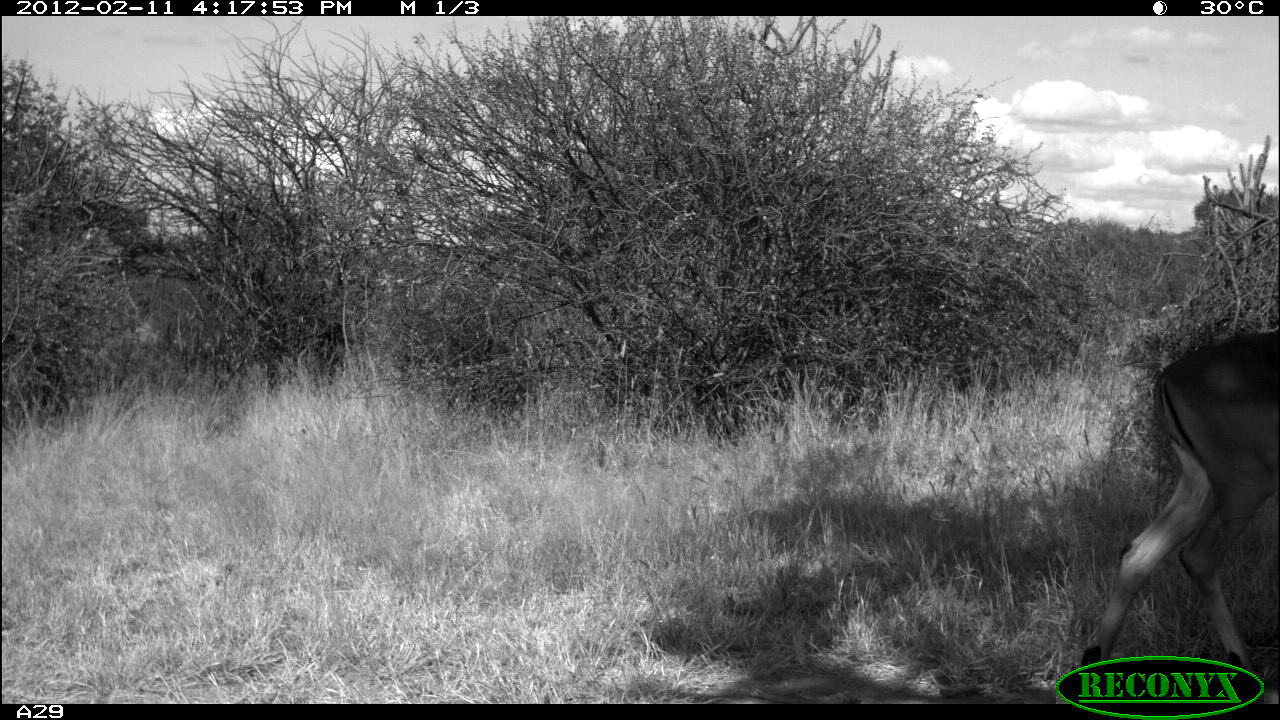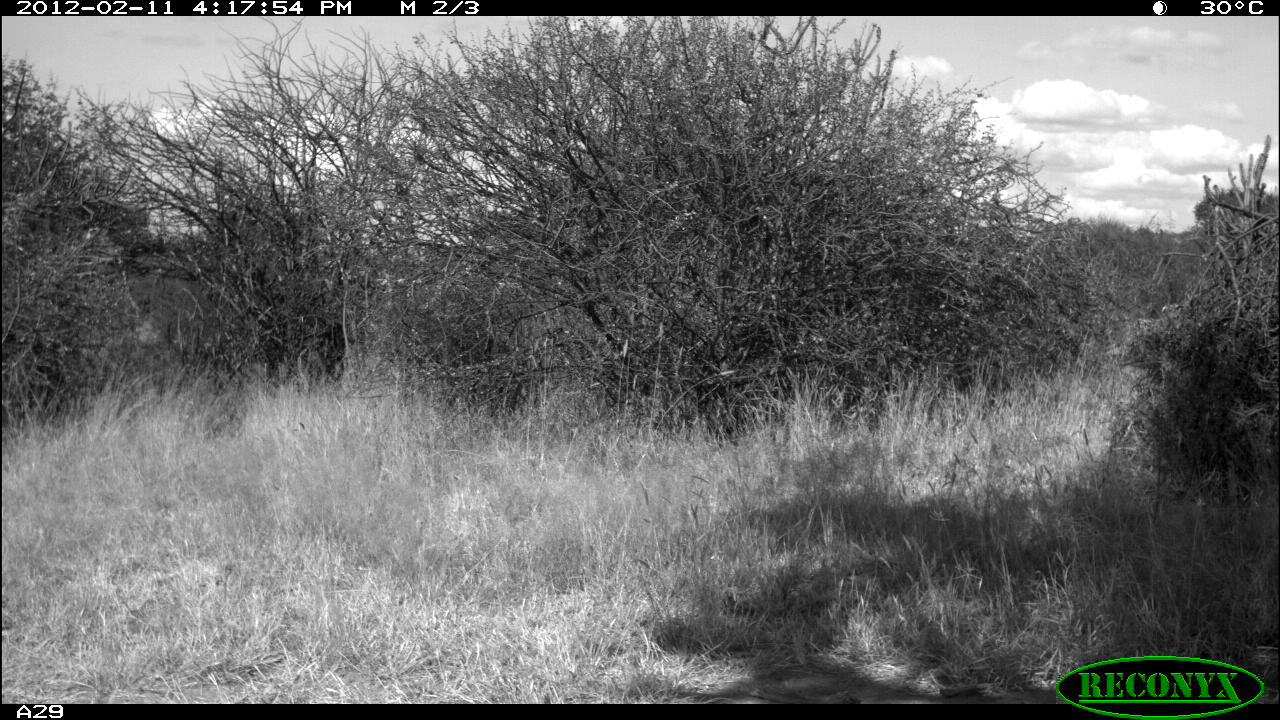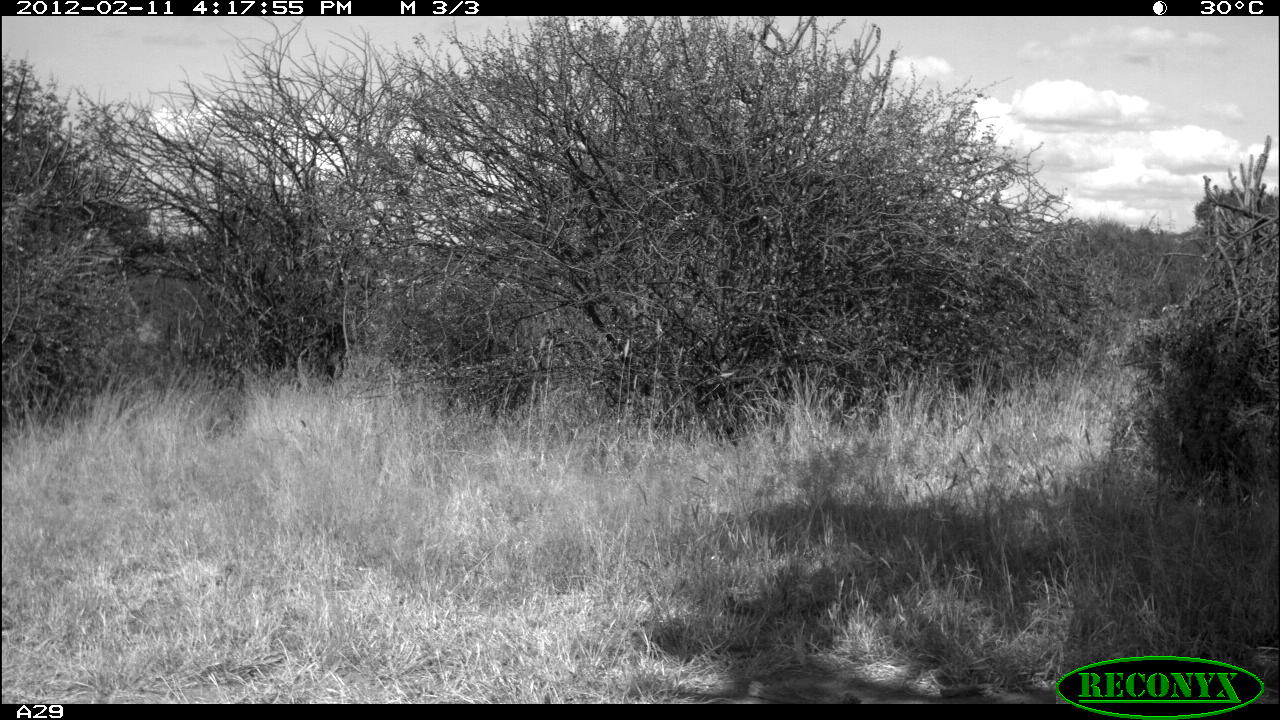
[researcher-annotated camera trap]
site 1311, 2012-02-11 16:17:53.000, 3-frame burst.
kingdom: Animalia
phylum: Chordata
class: Mammalia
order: Artiodactyla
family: Bovidae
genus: Aepyceros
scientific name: Aepyceros melampus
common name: impala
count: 1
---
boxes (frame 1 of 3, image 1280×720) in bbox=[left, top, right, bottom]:
aepyceros melampus: bbox=[1069, 333, 1280, 704]